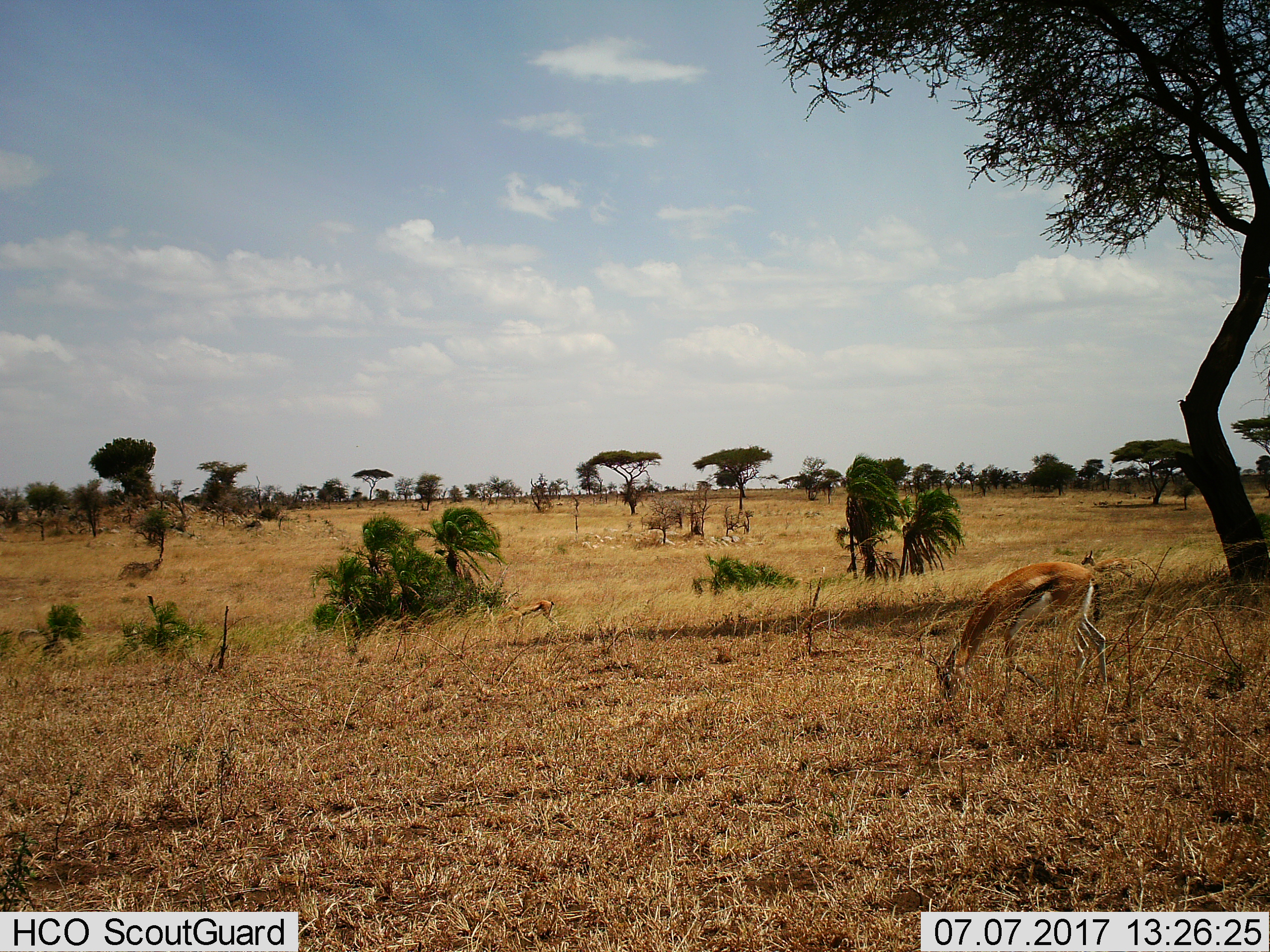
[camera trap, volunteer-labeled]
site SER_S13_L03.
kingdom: Animalia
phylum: Chordata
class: Mammalia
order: Artiodactyla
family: Bovidae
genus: Eudorcas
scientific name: Eudorcas thomsonii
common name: thomson's gazelle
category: gazellethomsons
Gazellethomsons (thomson's gazelle) (Eudorcas thomsonii), count 2. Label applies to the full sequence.